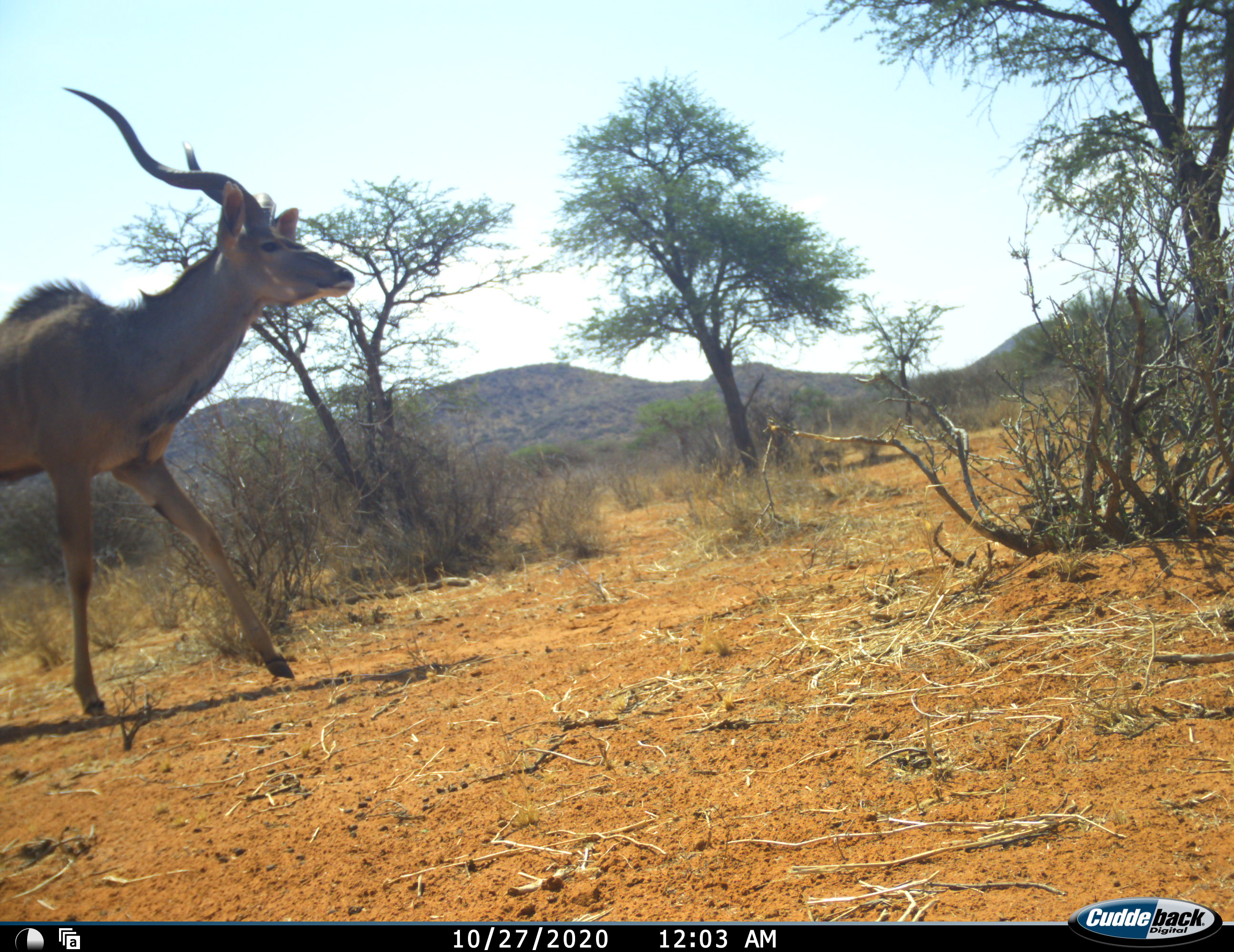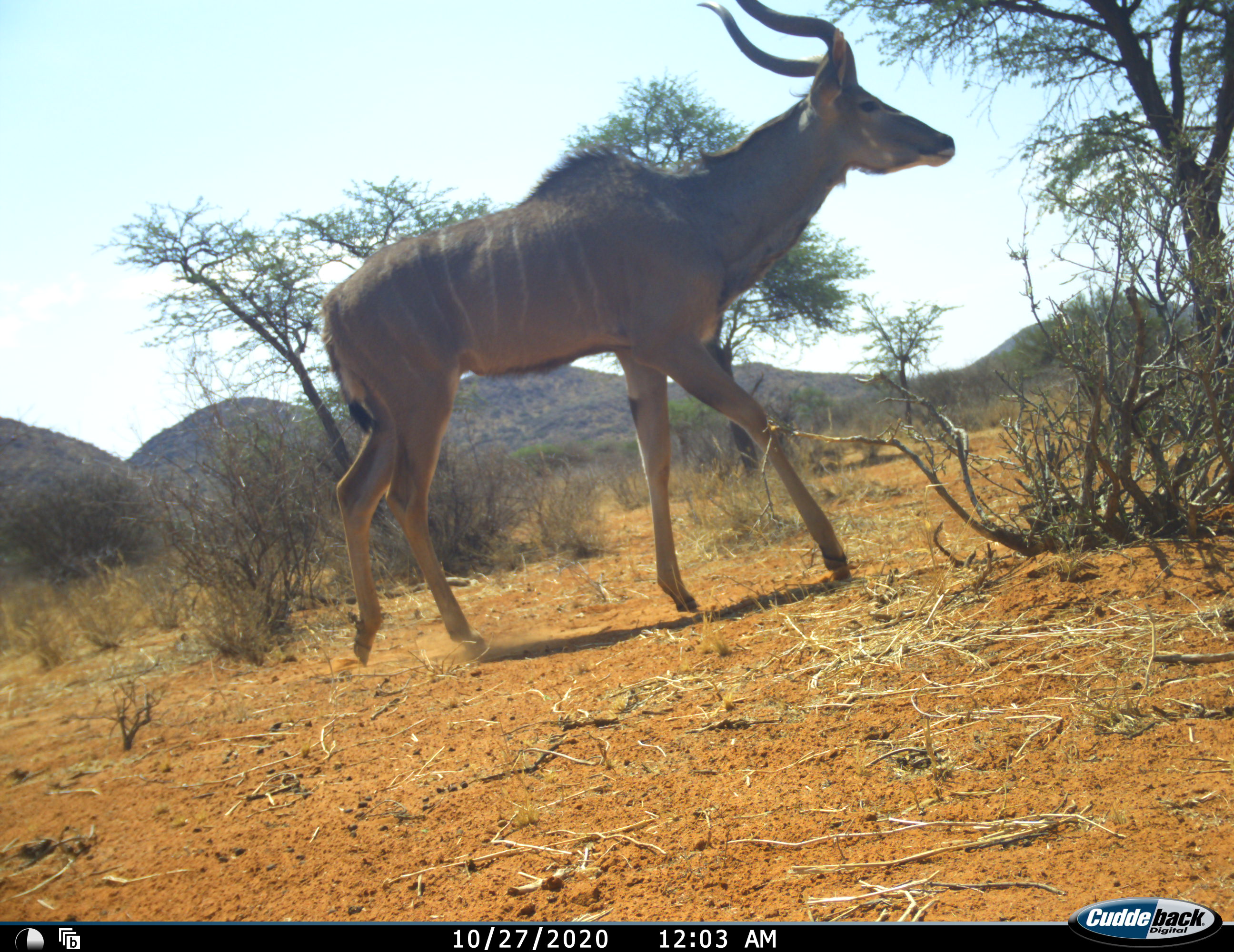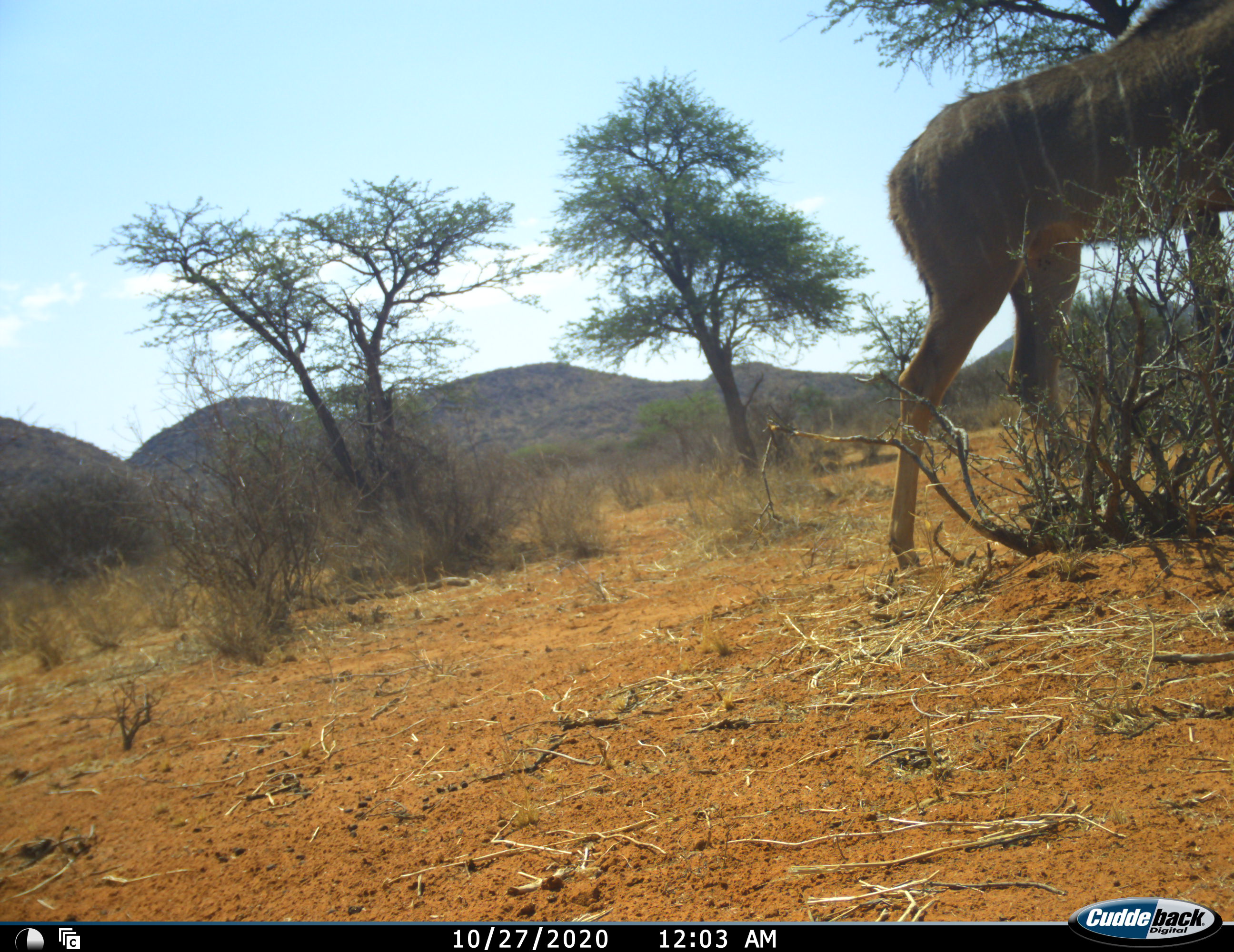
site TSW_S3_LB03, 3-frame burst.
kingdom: Animalia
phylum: Chordata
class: Mammalia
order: Artiodactyla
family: Bovidae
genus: Tragelaphus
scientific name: Tragelaphus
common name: kudu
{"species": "kudu (Tragelaphus)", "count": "1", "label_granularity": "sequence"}